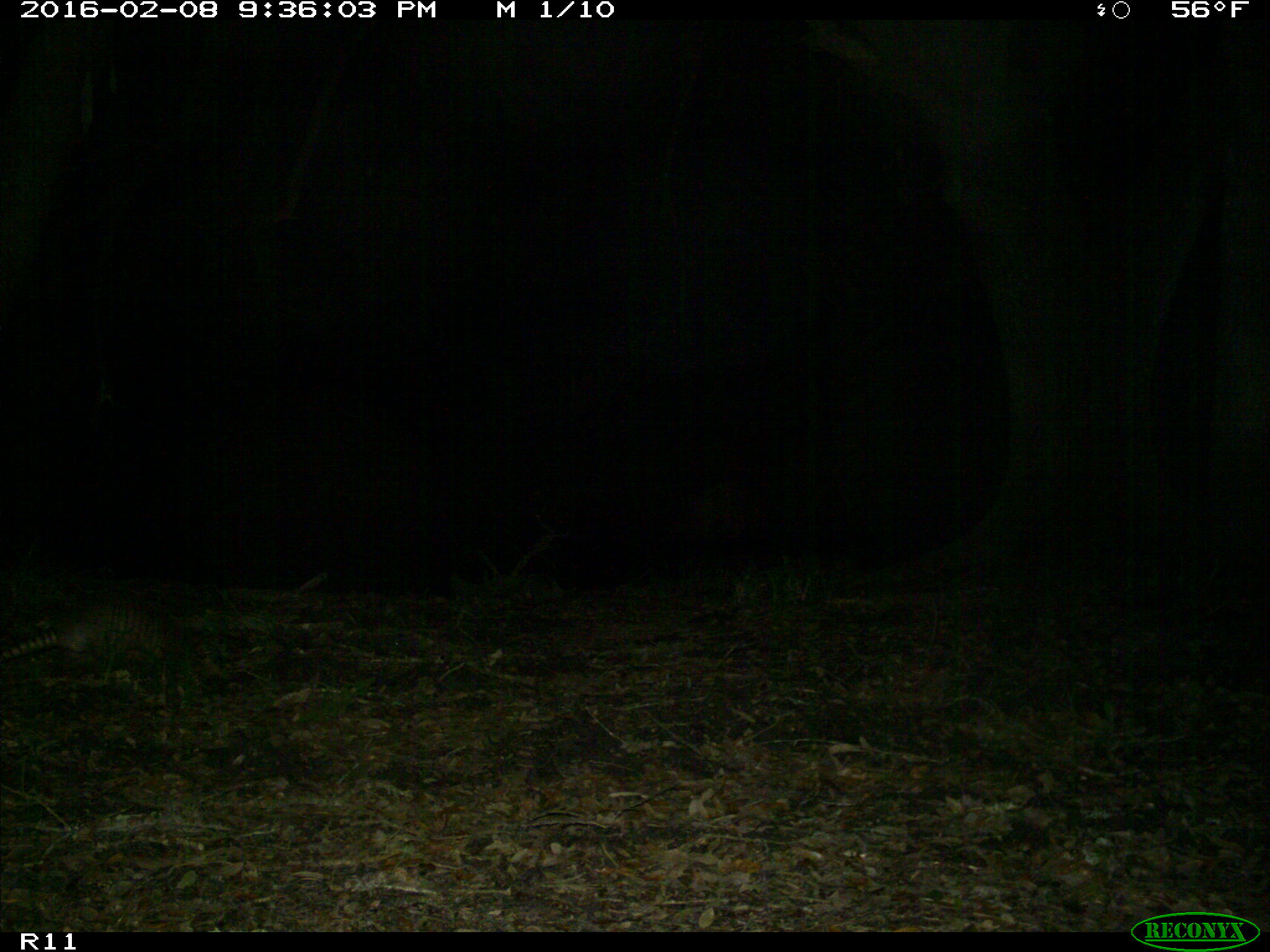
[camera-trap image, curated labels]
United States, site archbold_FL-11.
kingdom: Animalia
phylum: Chordata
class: Mammalia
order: Cingulata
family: Dasypodidae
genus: Dasypus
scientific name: Dasypus novemcinctus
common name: nine-banded armadillo